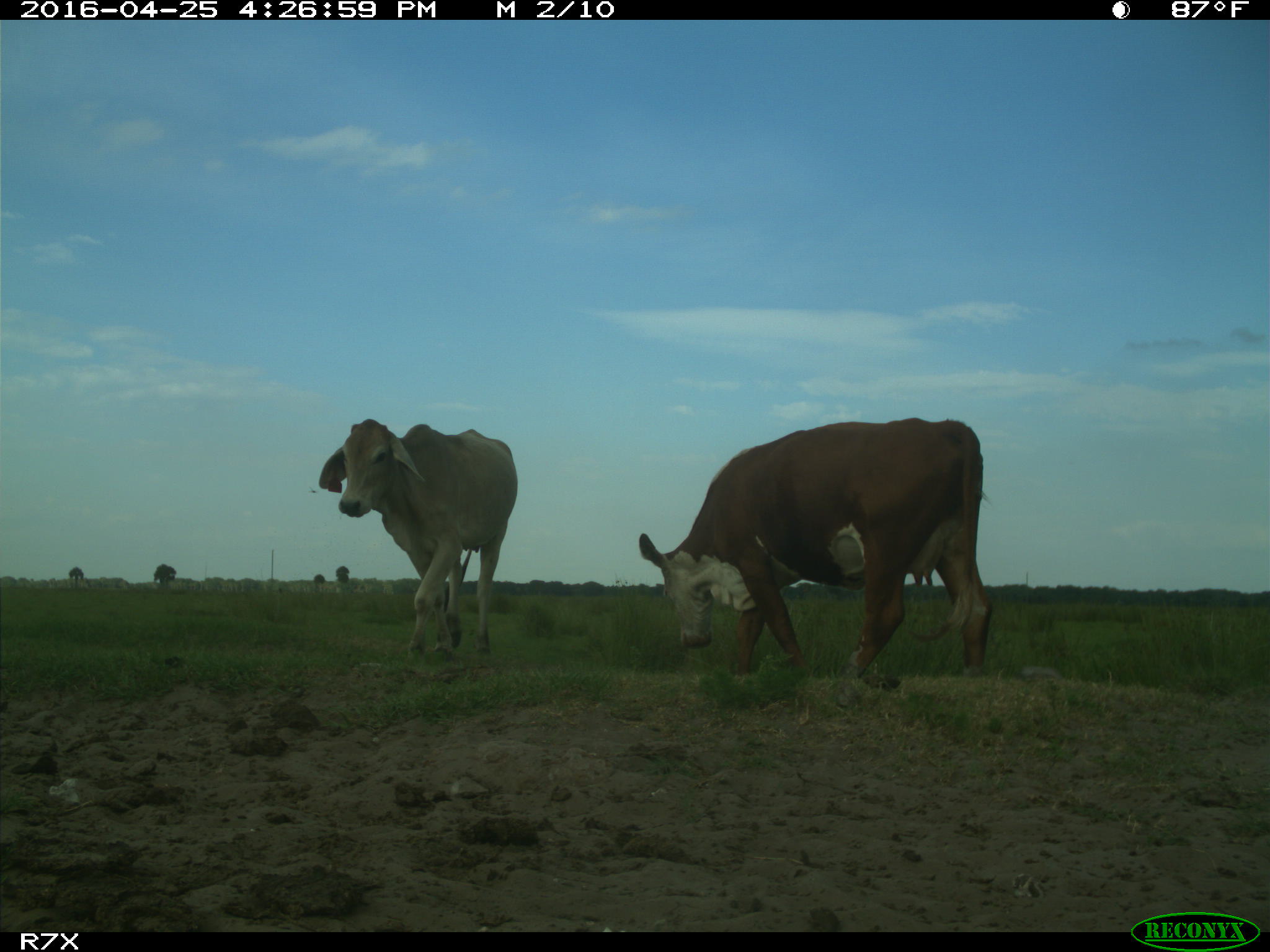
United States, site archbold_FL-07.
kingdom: Animalia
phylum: Chordata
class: Mammalia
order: Artiodactyla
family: Bovidae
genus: Bos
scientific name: Bos taurus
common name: domestic cow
Bos taurus (domestic cow).